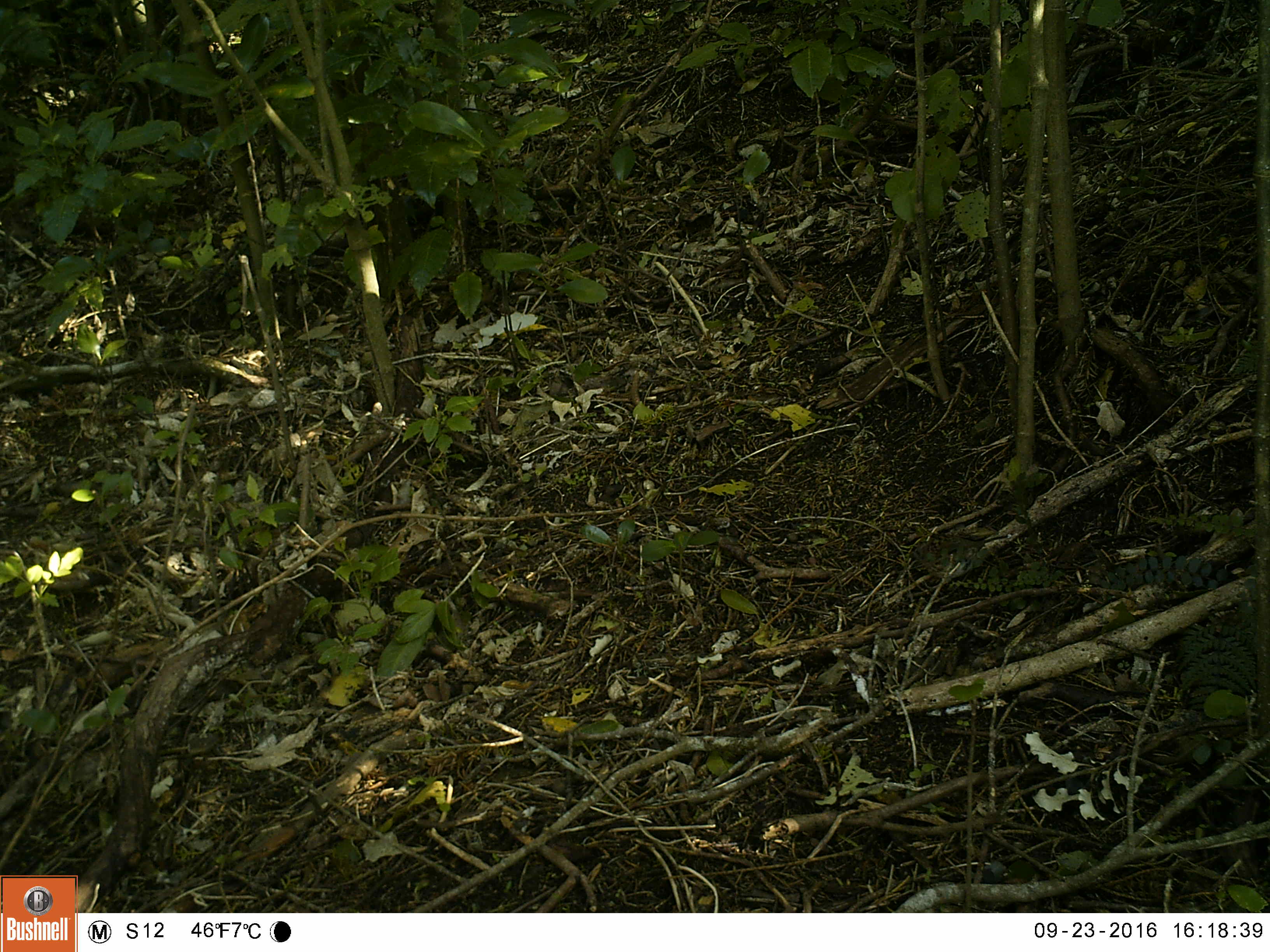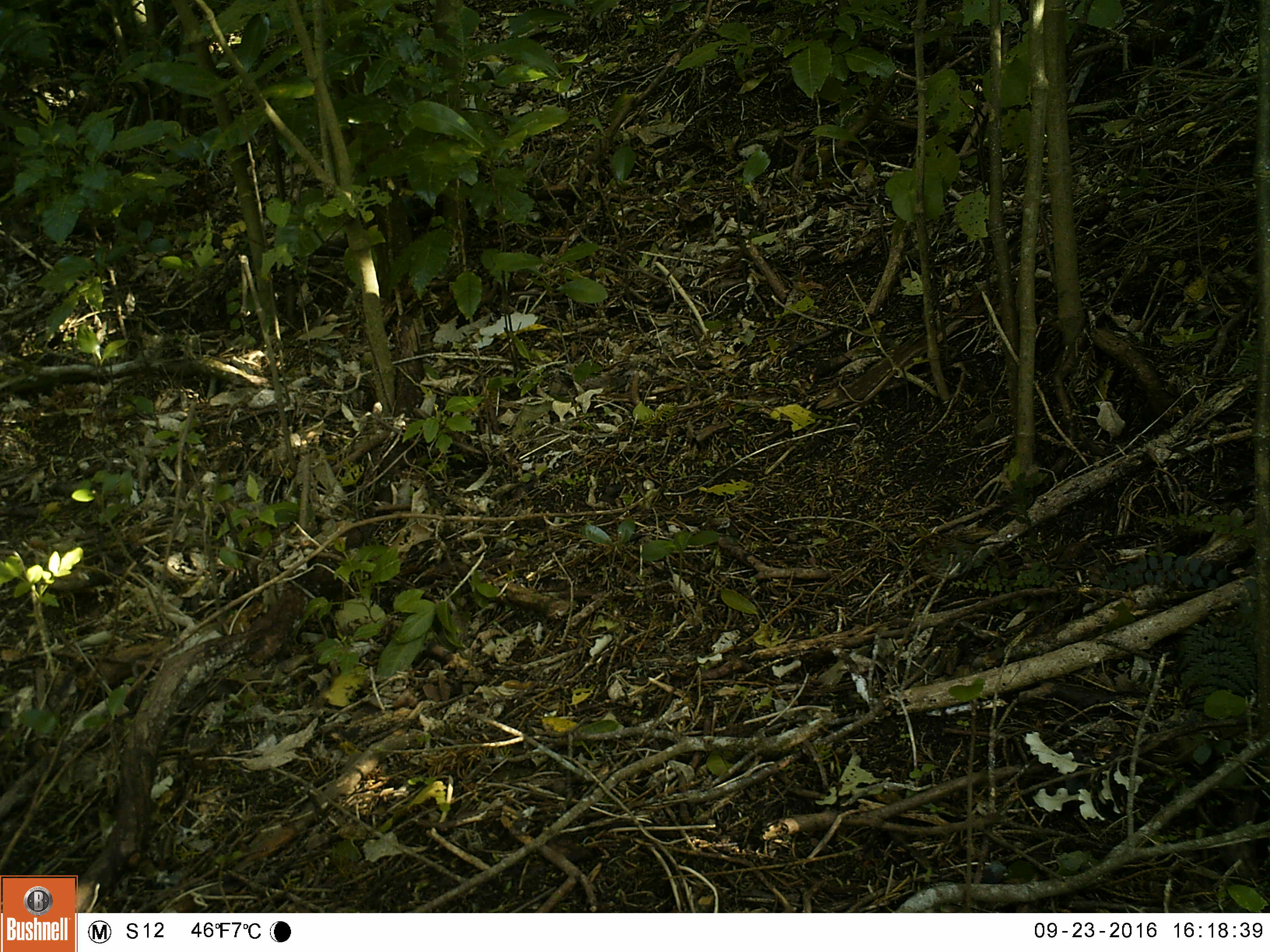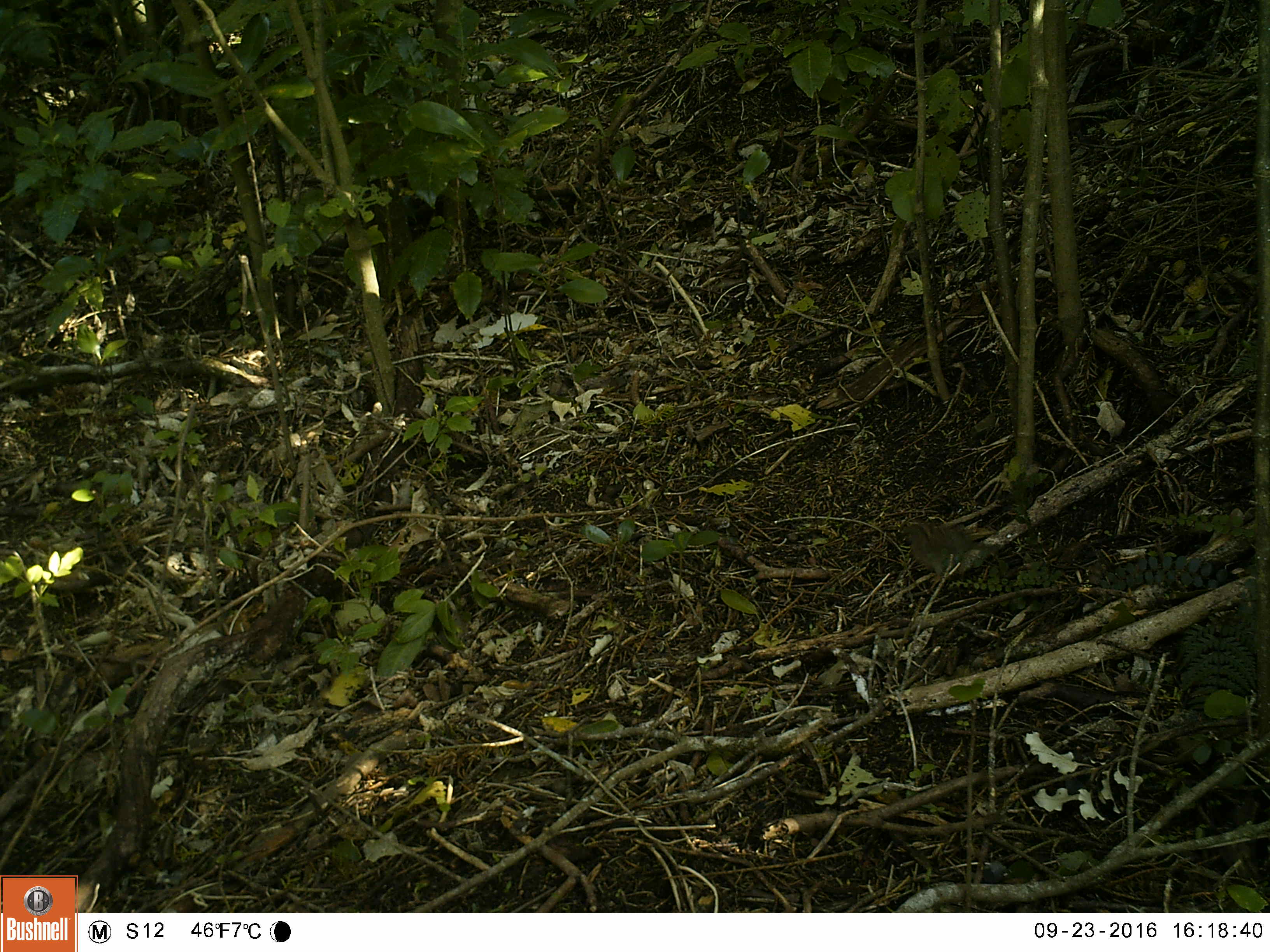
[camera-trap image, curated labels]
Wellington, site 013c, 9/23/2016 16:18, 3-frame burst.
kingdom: Animalia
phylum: Chordata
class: Aves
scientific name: Aves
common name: bird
Bird (Aves).